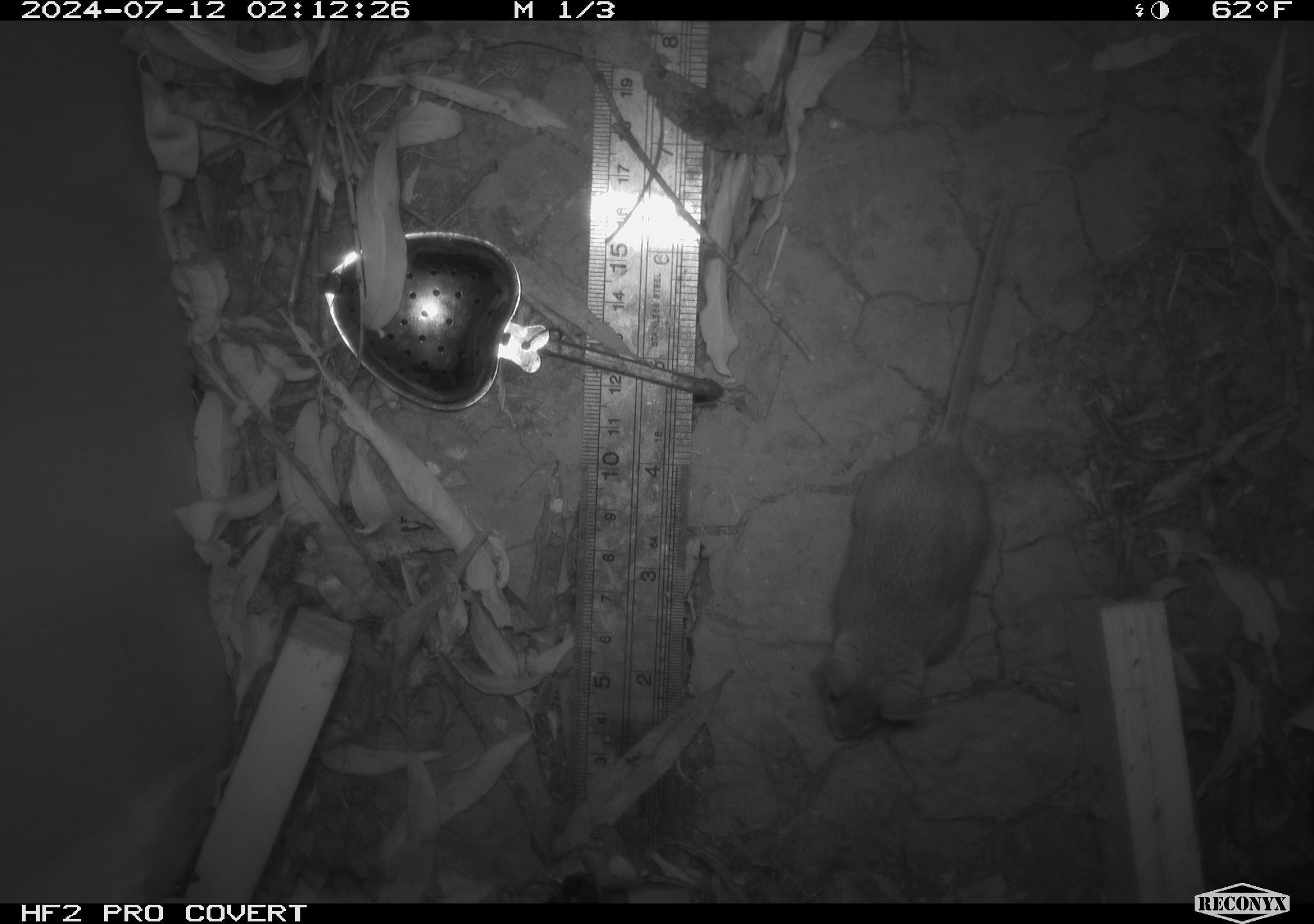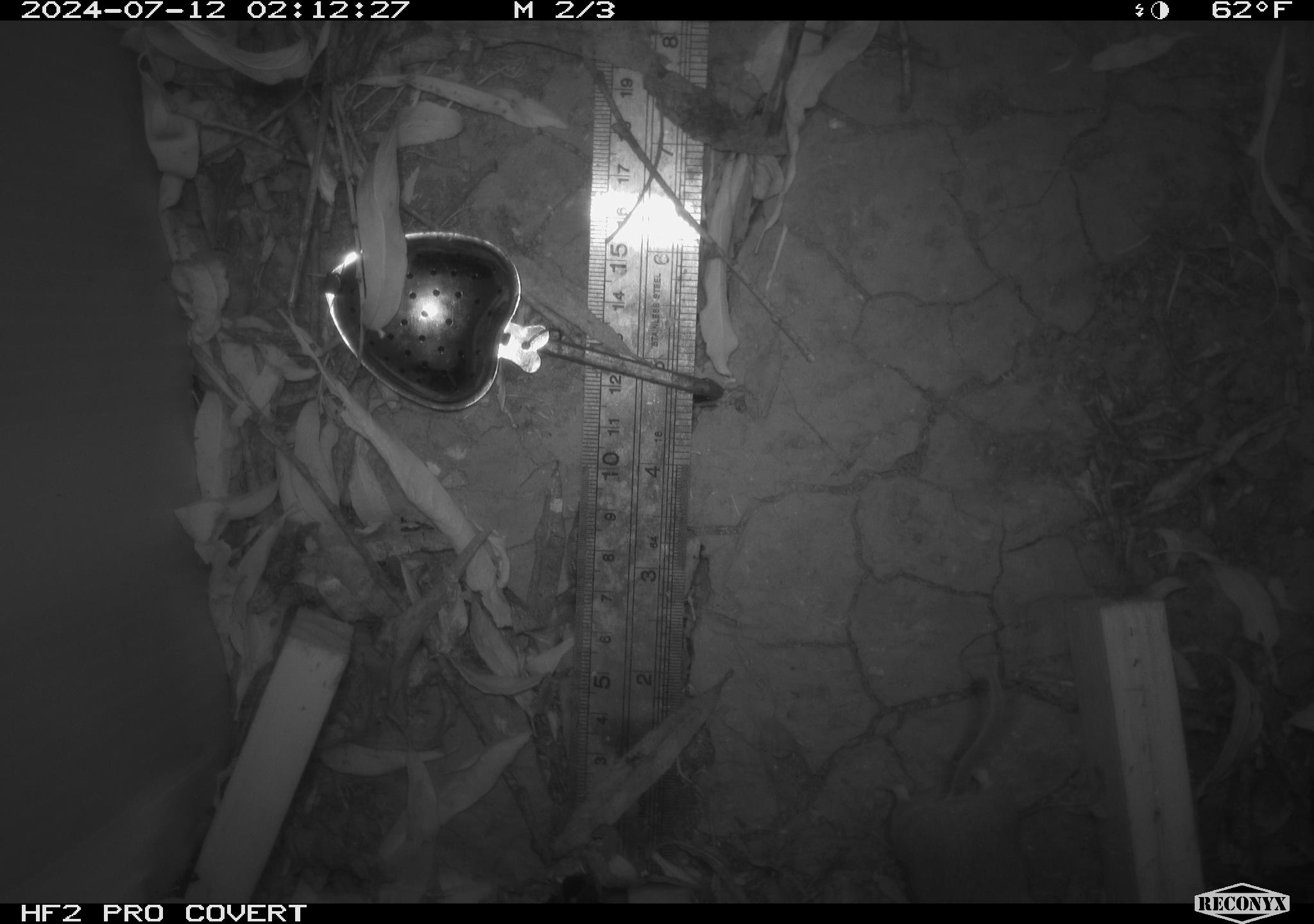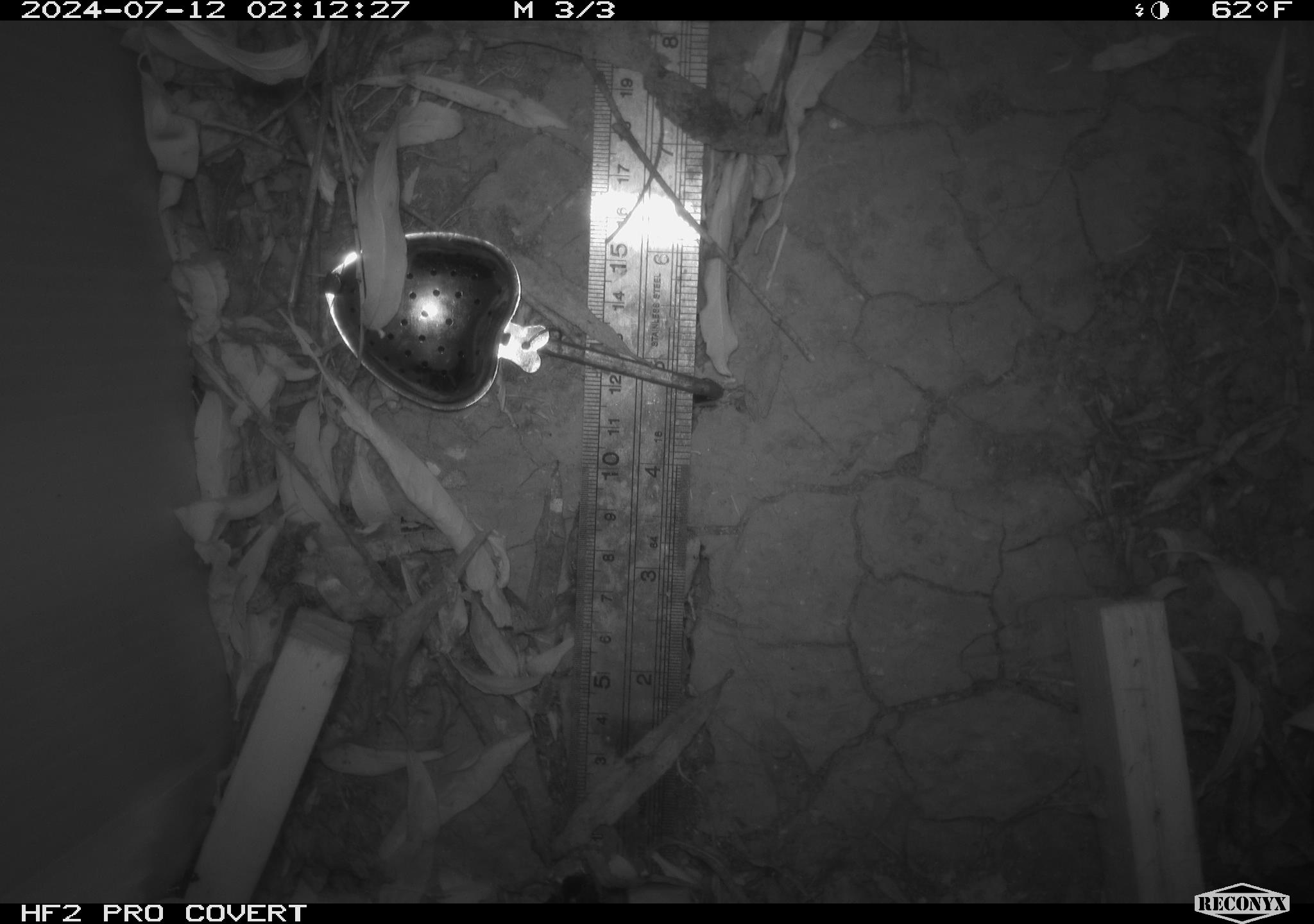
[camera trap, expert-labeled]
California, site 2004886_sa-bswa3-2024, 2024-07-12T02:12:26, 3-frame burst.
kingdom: Animalia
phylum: Chordata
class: Mammalia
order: Rodentia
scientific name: Rodentia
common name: mouse species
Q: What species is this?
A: Mouse species (Rodentia).